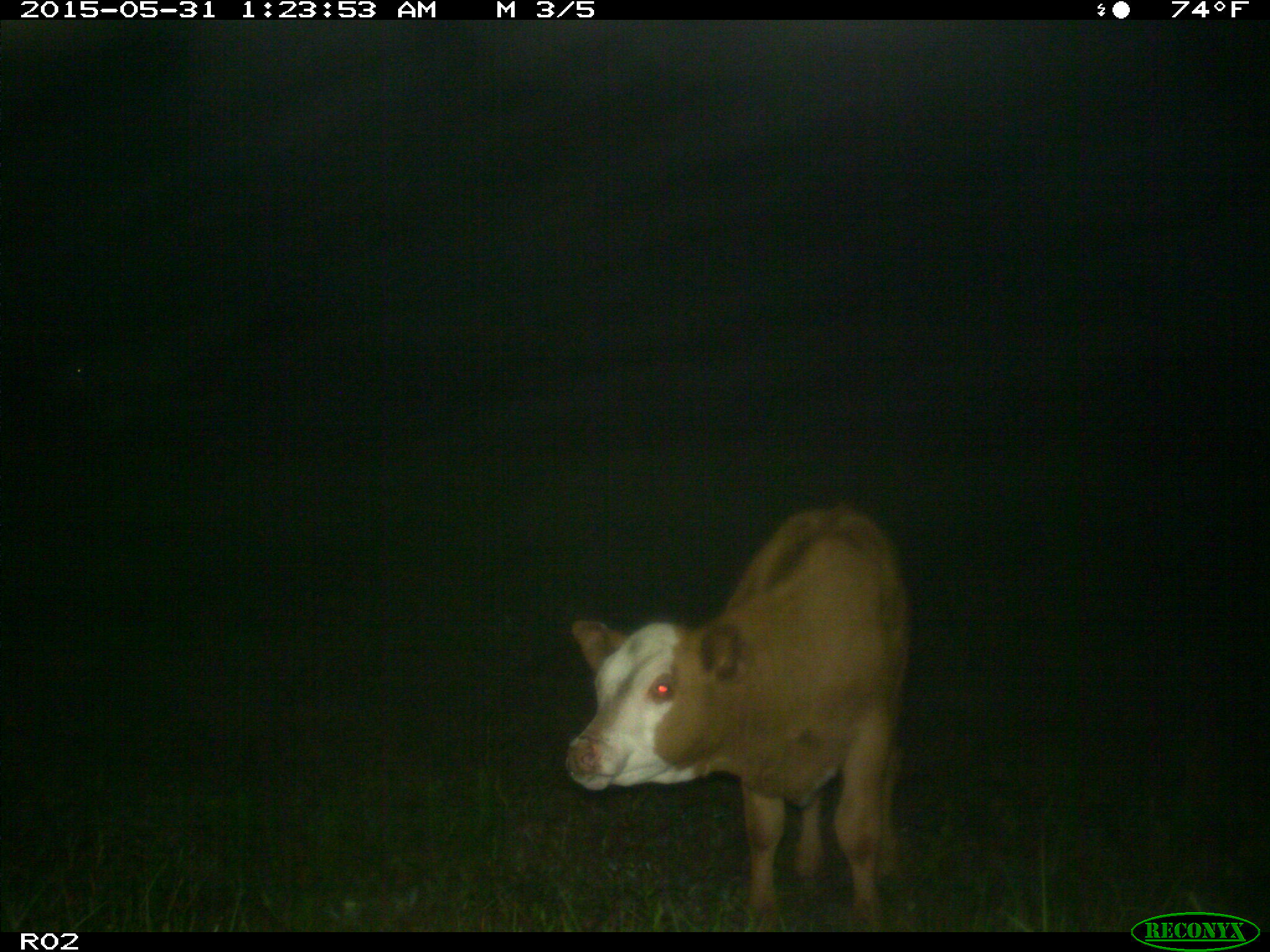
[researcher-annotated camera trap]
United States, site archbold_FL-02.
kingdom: Animalia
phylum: Chordata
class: Mammalia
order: Artiodactyla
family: Bovidae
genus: Bos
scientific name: Bos taurus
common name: domestic cow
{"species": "Bos taurus (domestic cow)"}